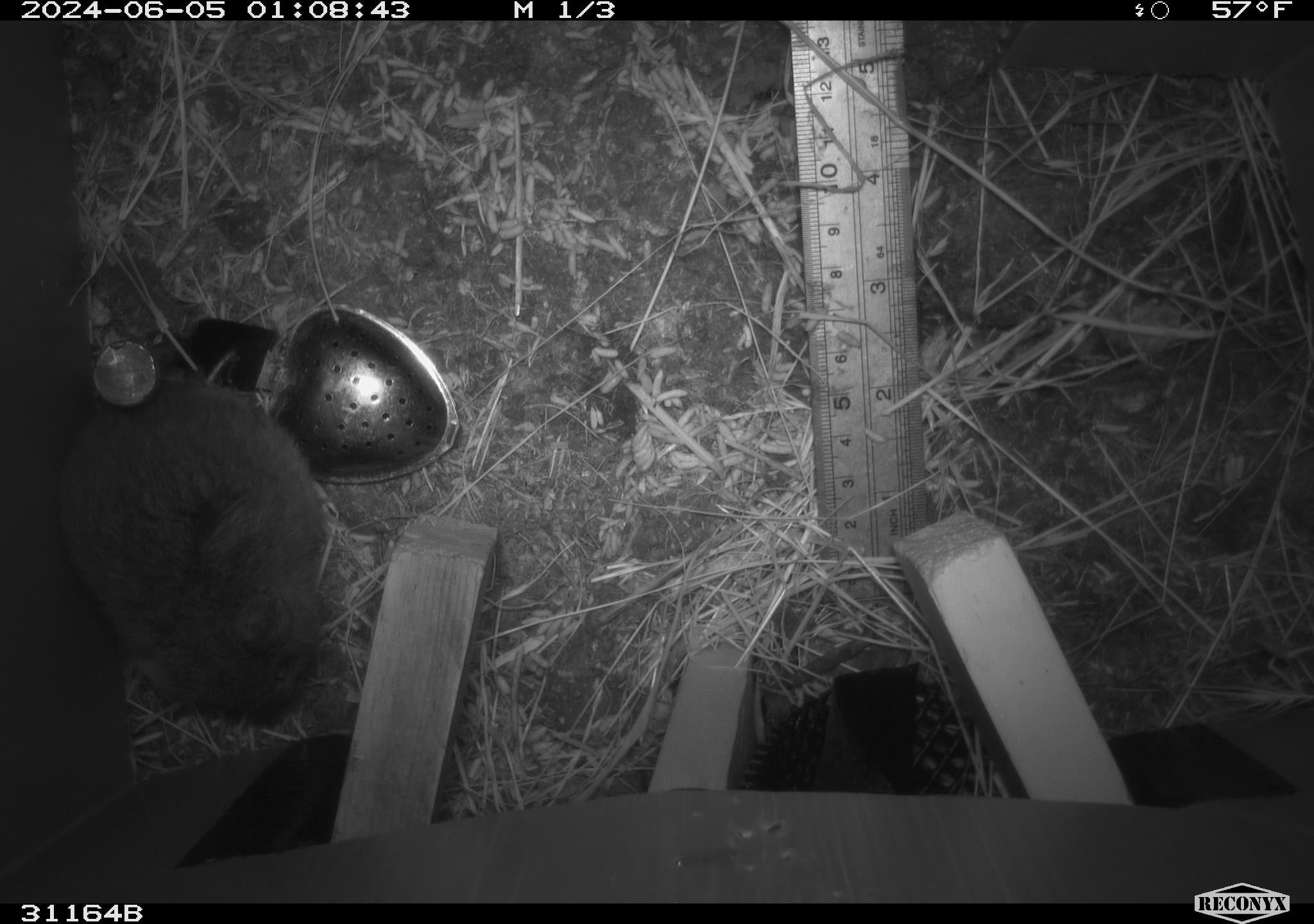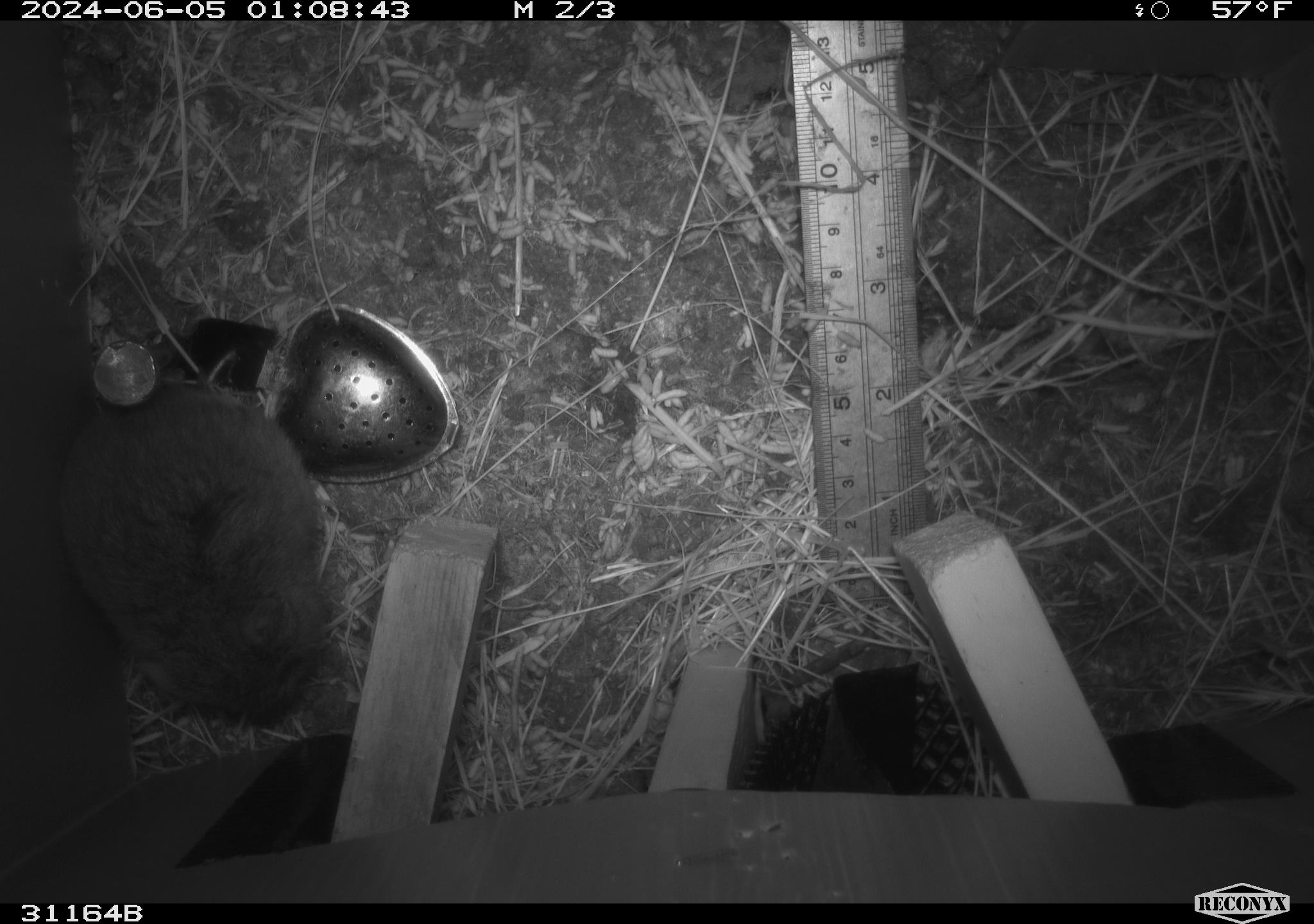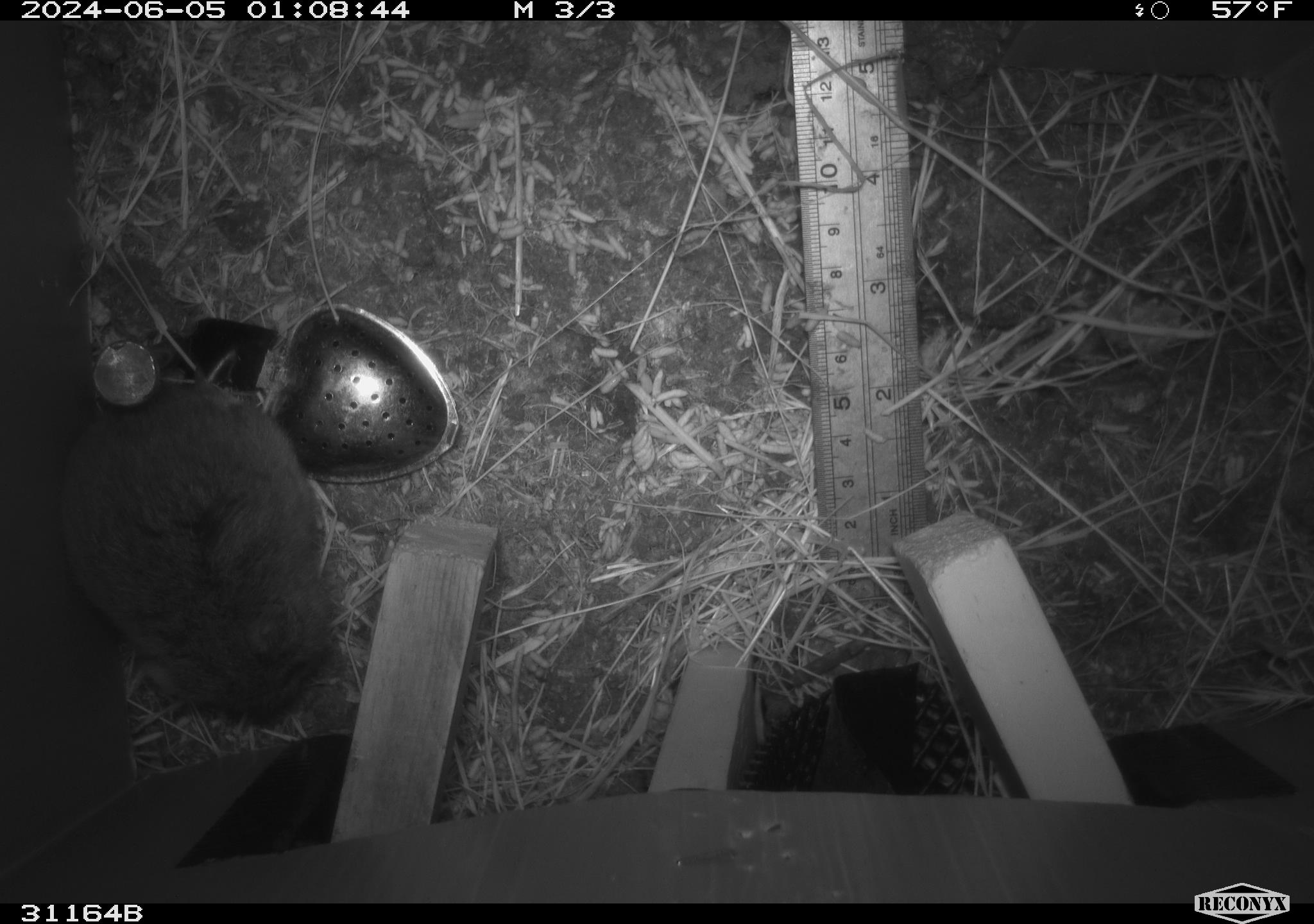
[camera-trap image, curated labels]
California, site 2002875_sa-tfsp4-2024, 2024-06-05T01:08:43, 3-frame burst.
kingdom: Animalia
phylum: Chordata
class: Mammalia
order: Rodentia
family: Cricetidae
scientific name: Arvicolinae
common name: voles, lemmings, and muskrats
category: arvicolinae subfamily